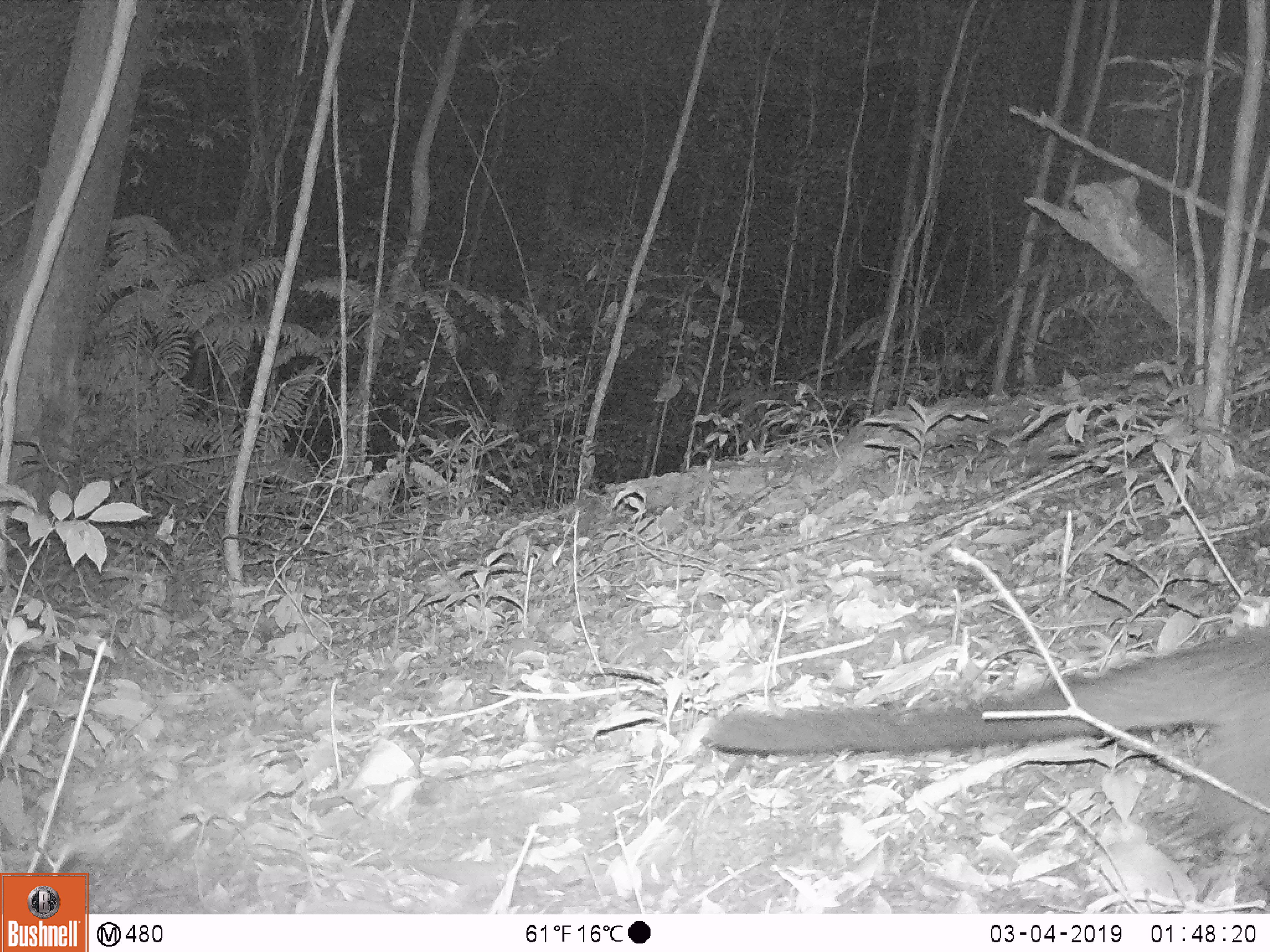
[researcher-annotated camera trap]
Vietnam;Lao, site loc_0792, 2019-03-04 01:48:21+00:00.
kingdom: Animalia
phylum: Chordata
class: Mammalia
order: Carnivora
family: Viverridae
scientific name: Paradoxurinae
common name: palm civet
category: unidentified palm civet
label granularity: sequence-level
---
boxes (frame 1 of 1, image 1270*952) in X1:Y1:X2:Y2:
unidentified palm civet: 703:620:1268:873